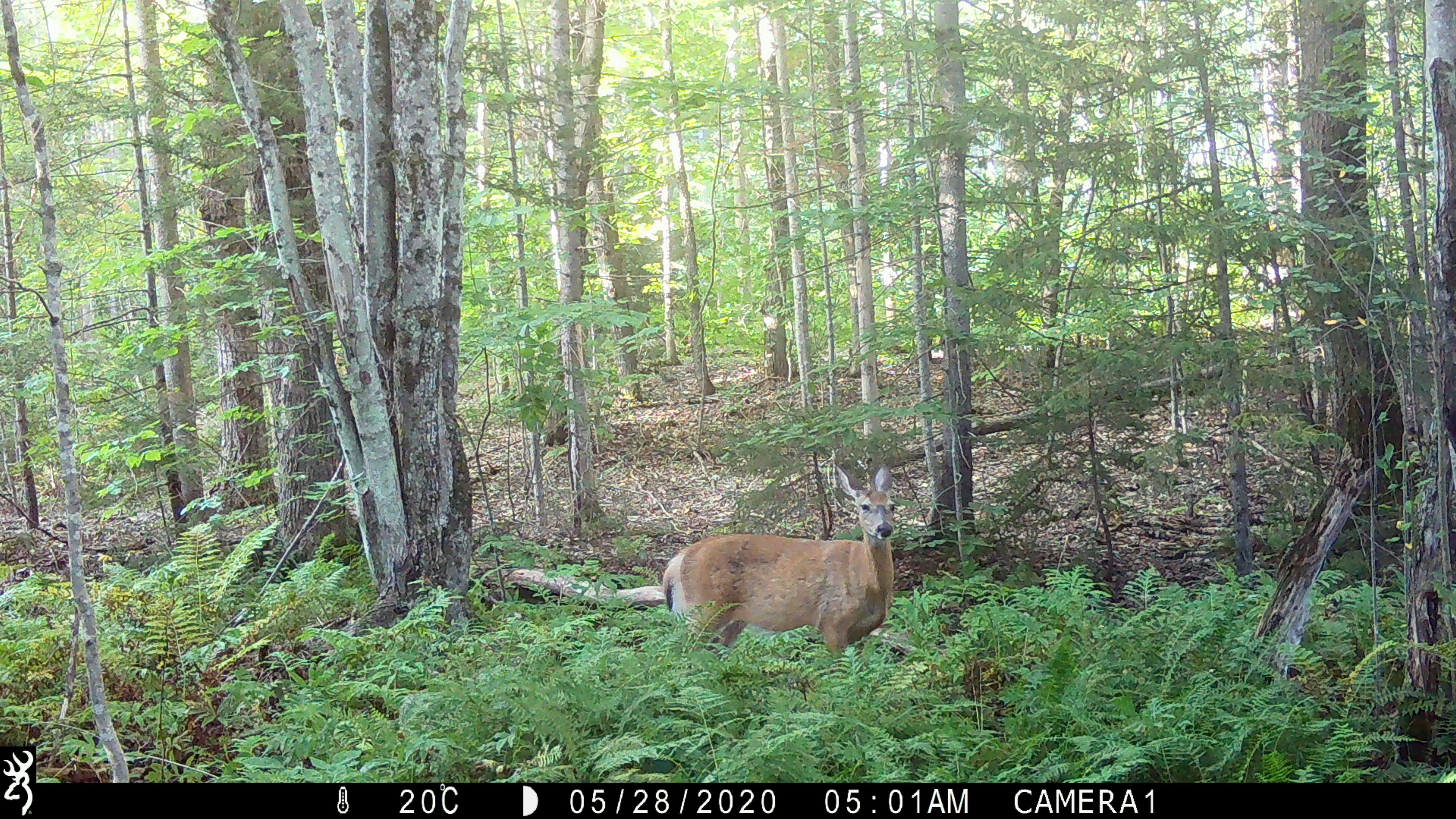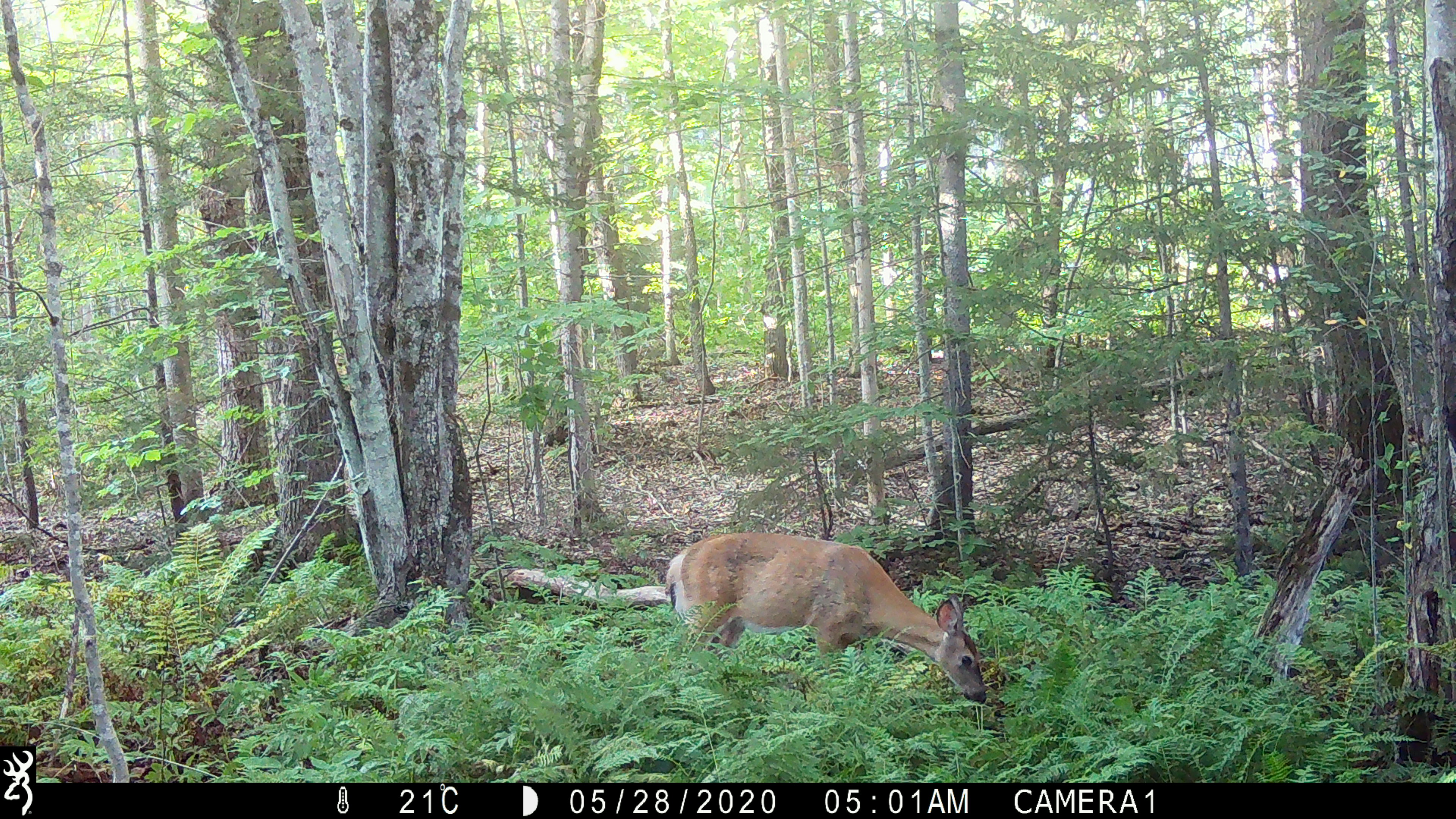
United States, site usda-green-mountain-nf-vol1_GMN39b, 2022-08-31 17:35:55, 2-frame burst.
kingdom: Animalia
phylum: Chordata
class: Mammalia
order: Artiodactyla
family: Cervidae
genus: Odocoileus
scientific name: Odocoileus virginianus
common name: white-tailed deer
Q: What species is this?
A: White-tailed deer (Odocoileus virginianus).